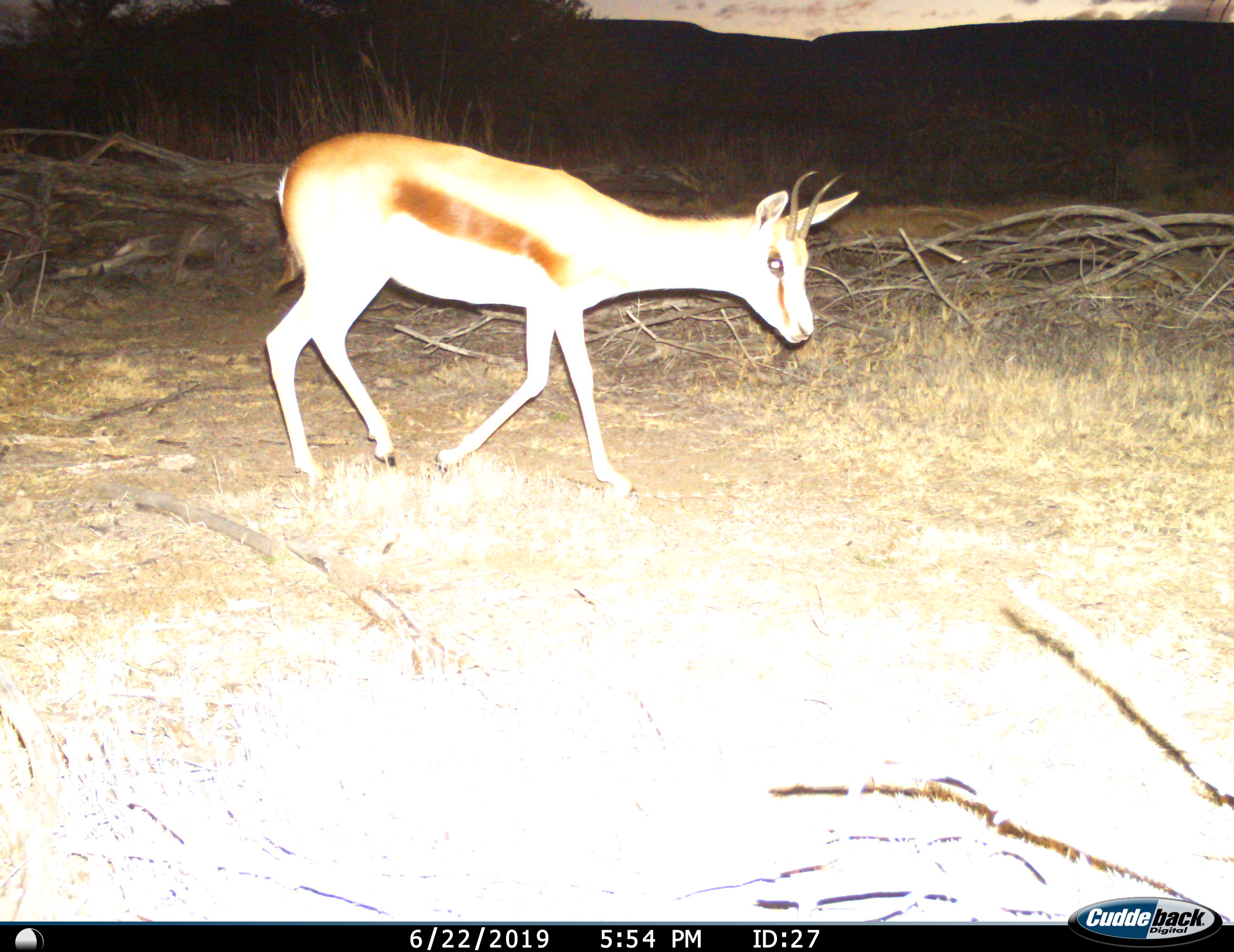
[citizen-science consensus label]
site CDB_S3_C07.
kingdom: Animalia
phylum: Chordata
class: Mammalia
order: Artiodactyla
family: Bovidae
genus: Antidorcas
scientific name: Antidorcas marsupialis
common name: springbok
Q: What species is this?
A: Springbok (Antidorcas marsupialis).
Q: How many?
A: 1.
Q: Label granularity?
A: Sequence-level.